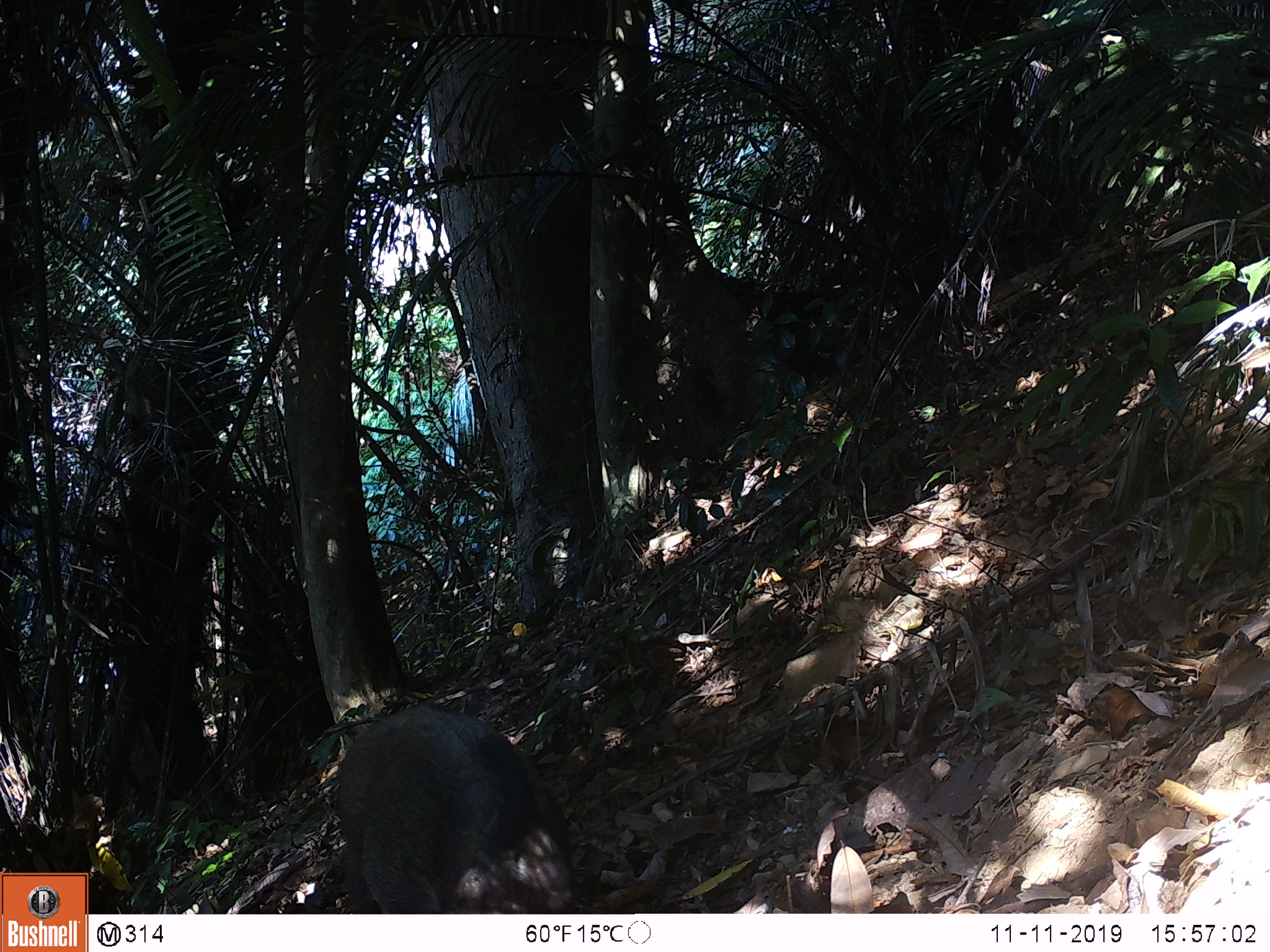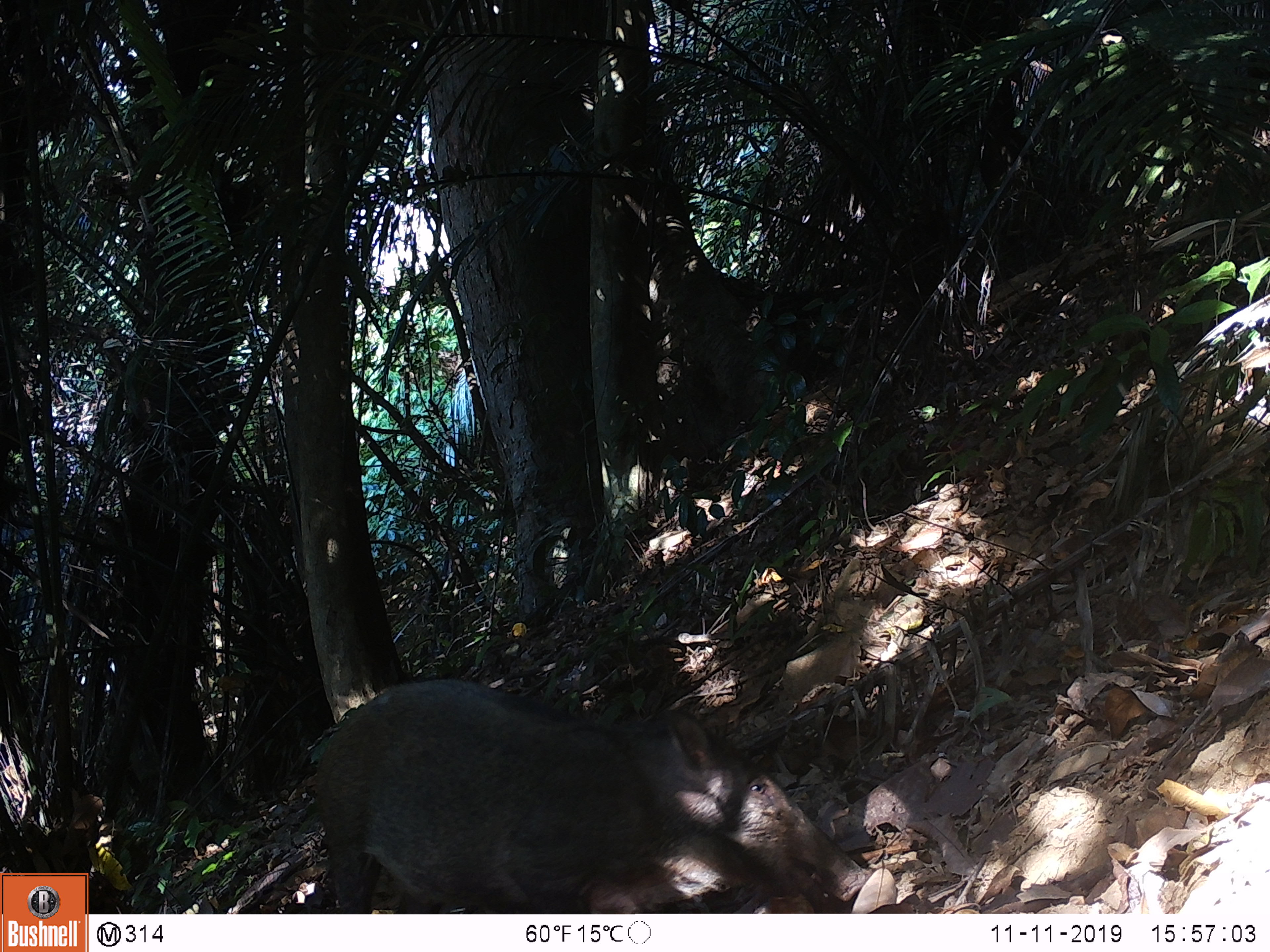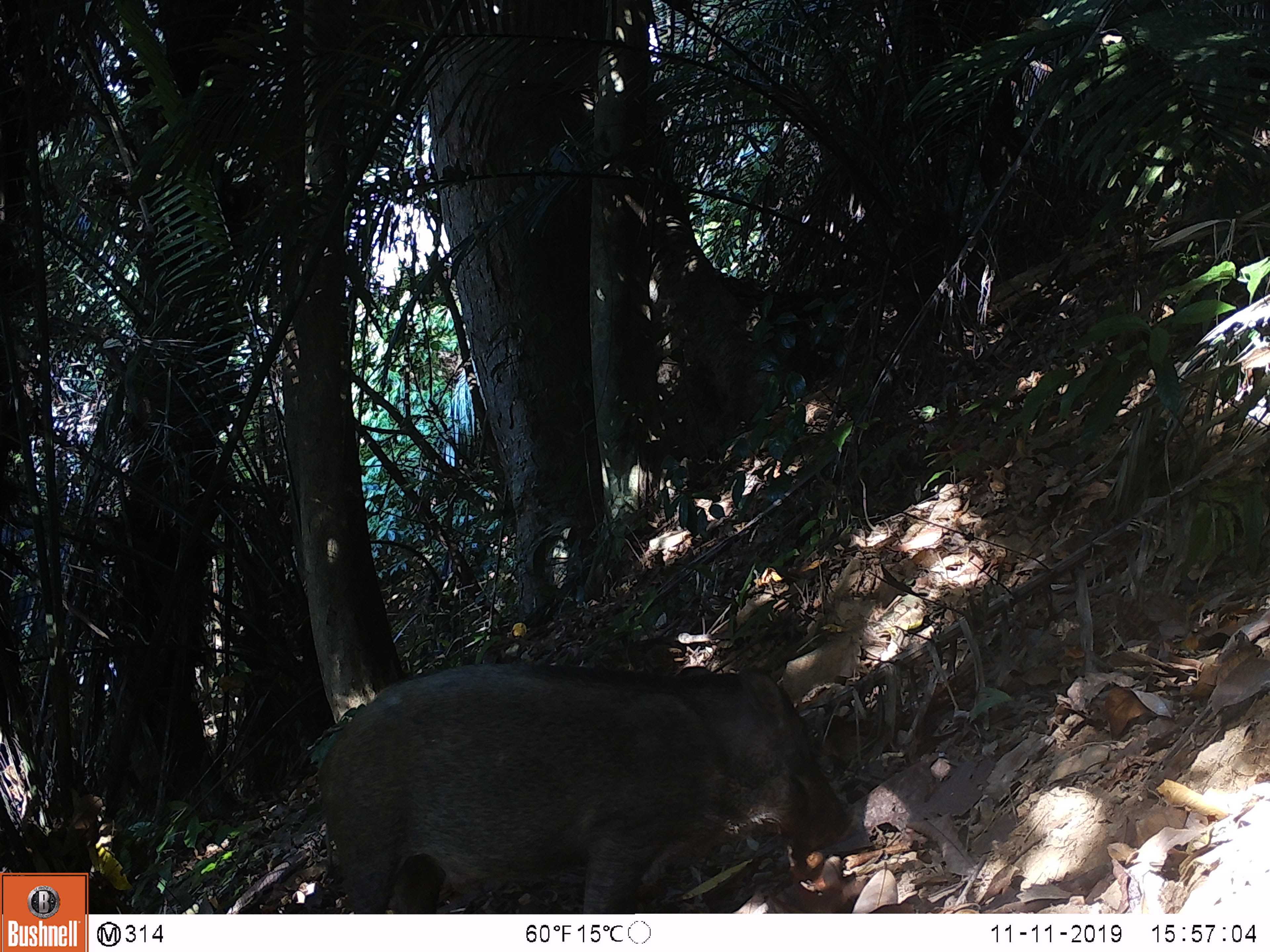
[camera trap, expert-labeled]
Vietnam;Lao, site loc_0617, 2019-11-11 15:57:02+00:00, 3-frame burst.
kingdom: Animalia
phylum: Chordata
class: Mammalia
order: Artiodactyla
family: Suidae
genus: Sus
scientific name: Sus scrofa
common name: eurasian wild pig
Eurasian wild pig (Sus scrofa). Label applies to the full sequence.